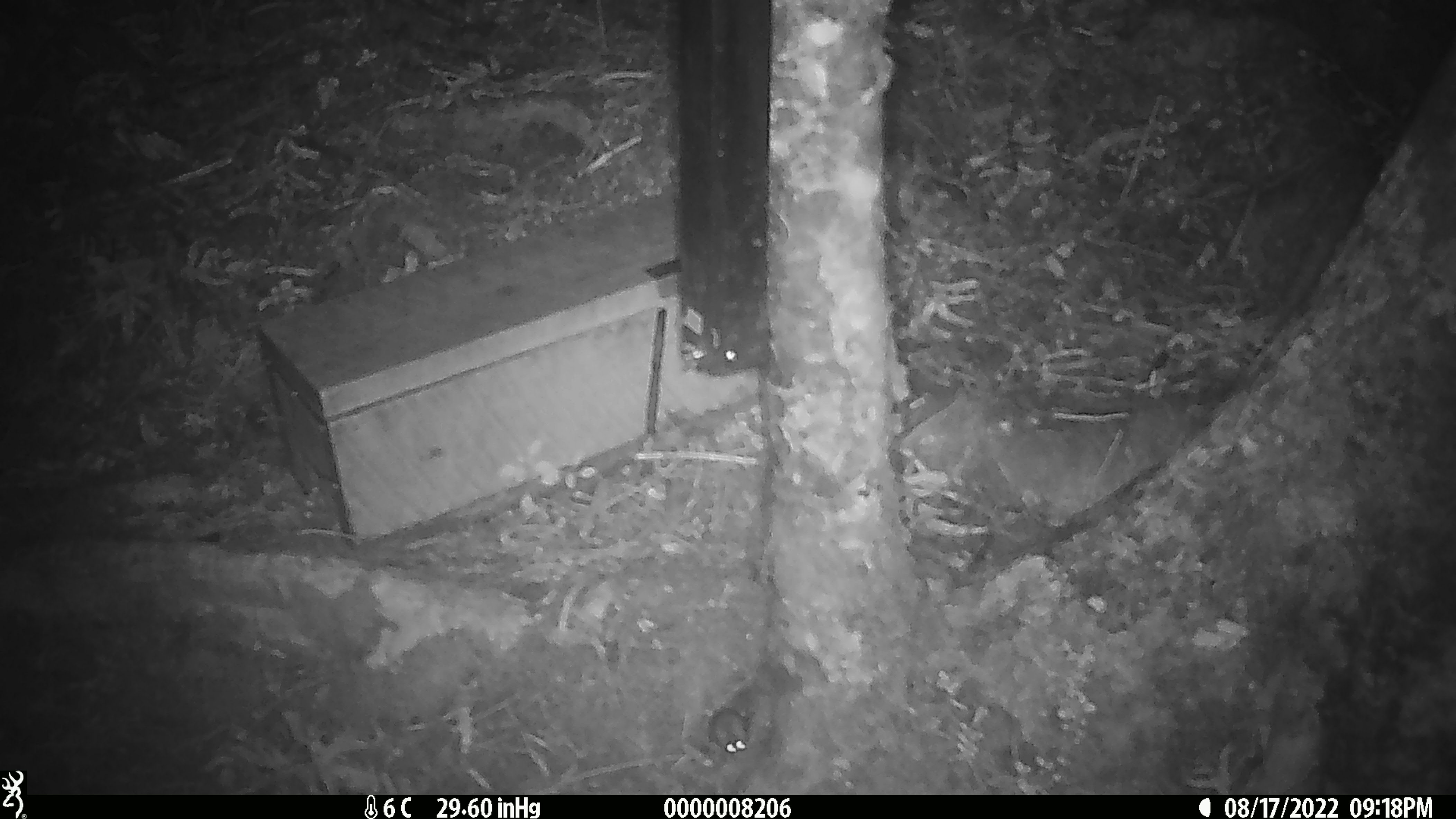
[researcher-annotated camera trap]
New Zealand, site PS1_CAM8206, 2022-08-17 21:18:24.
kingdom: Animalia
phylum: Chordata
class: Mammalia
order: Rodentia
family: Muridae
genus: Mus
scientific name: Mus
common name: mouse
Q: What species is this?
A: Mouse (Mus).